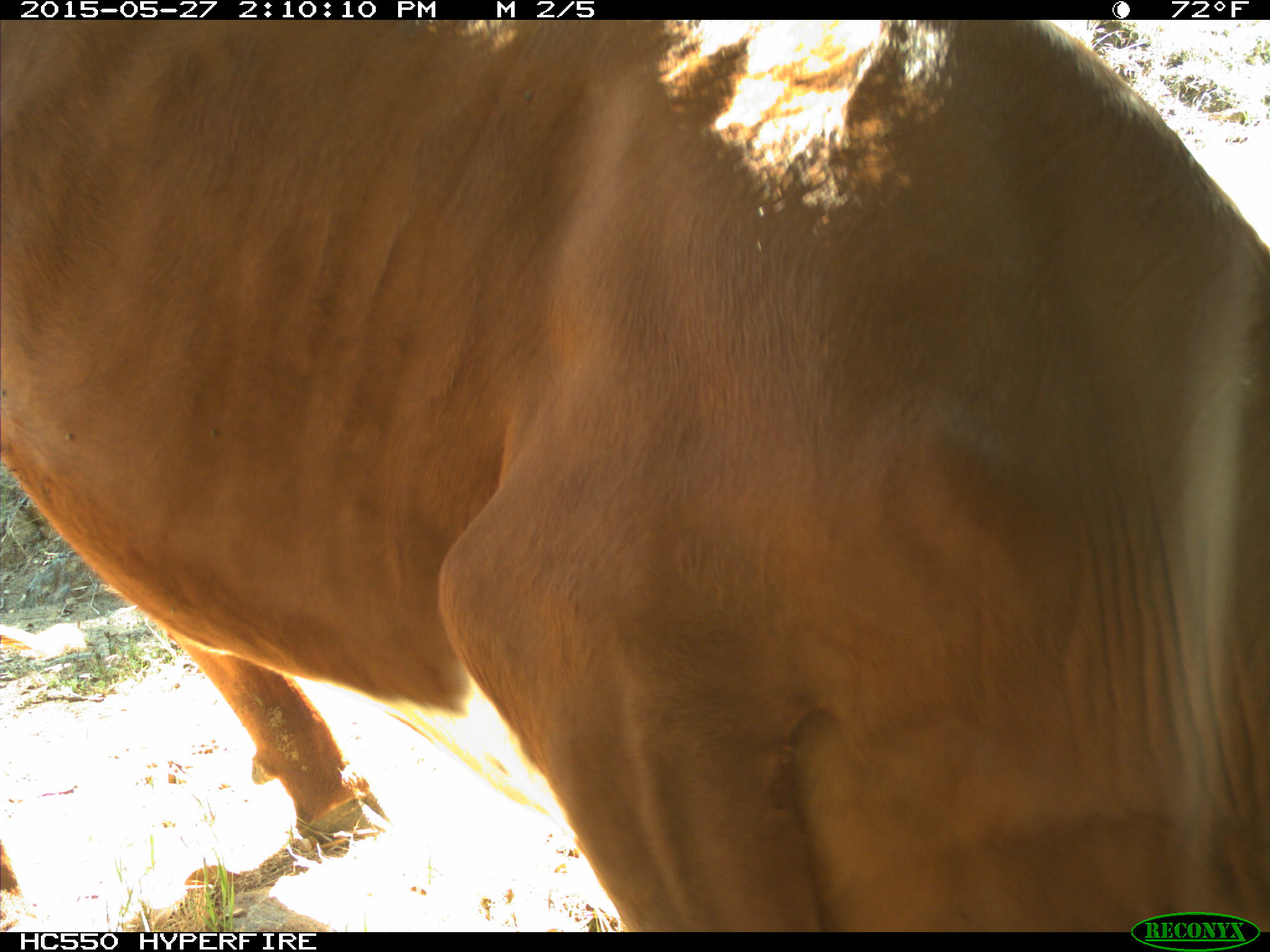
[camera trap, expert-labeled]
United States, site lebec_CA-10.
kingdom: Animalia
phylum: Chordata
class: Mammalia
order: Artiodactyla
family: Bovidae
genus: Bos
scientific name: Bos taurus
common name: domestic cow